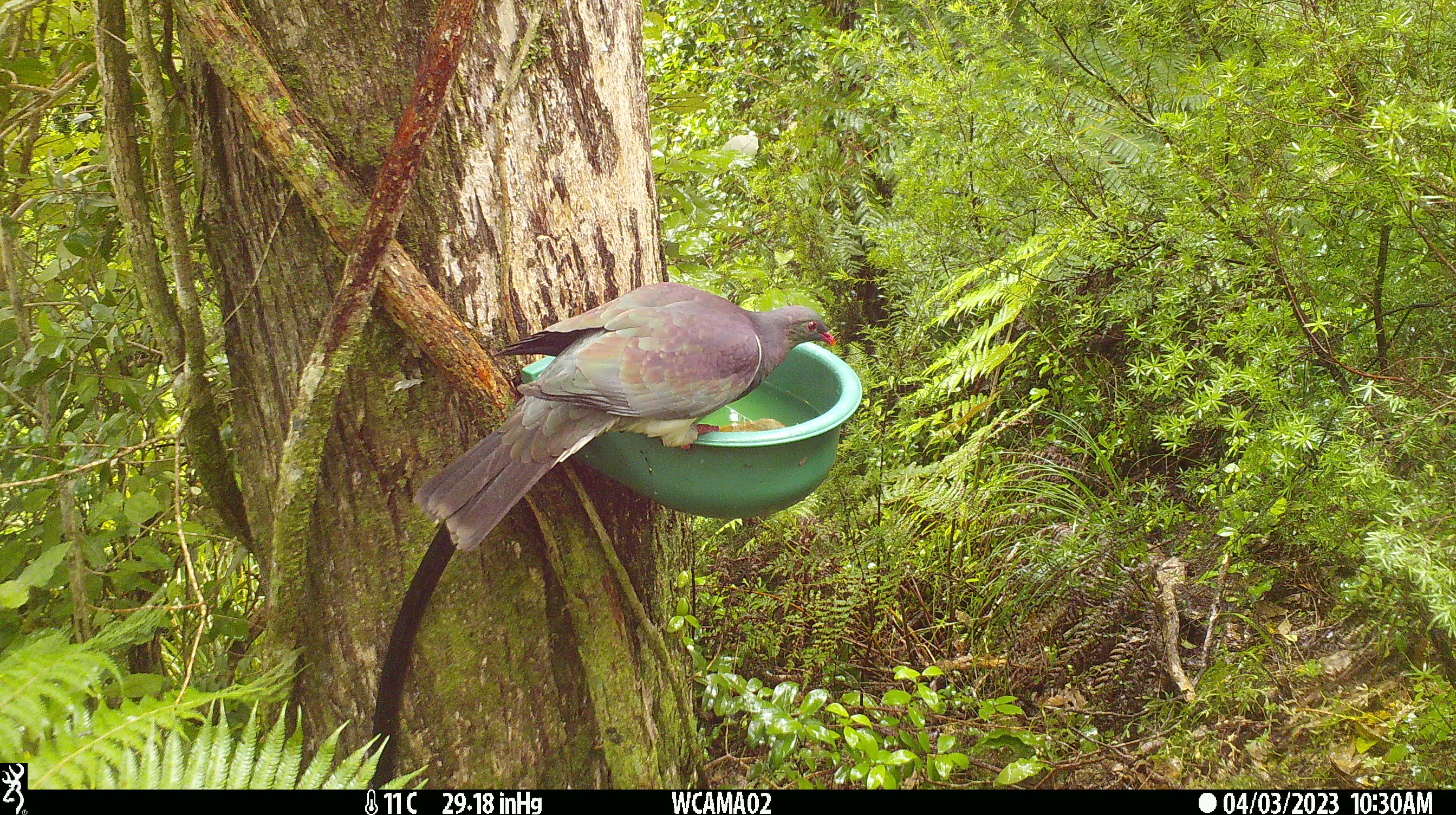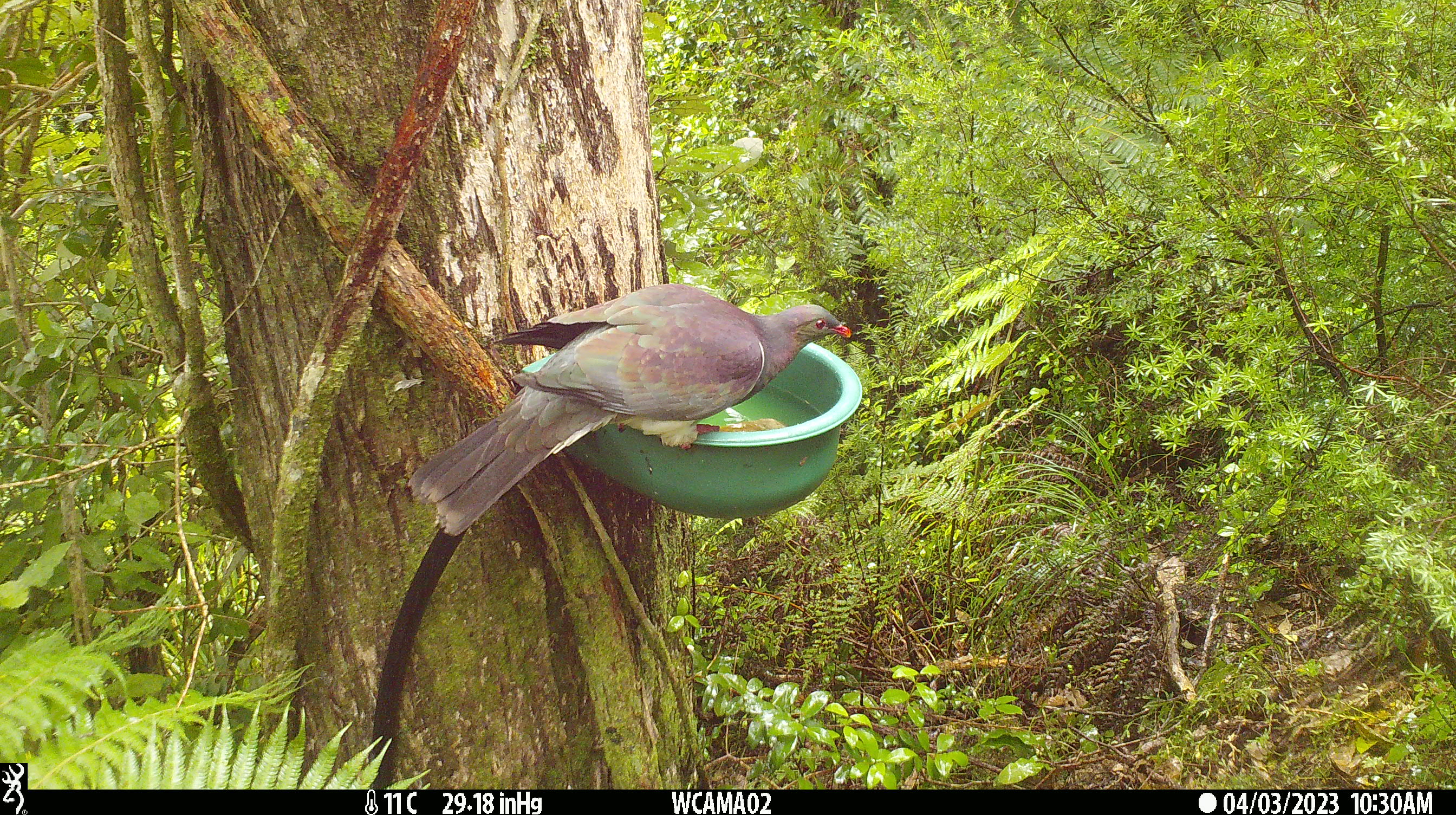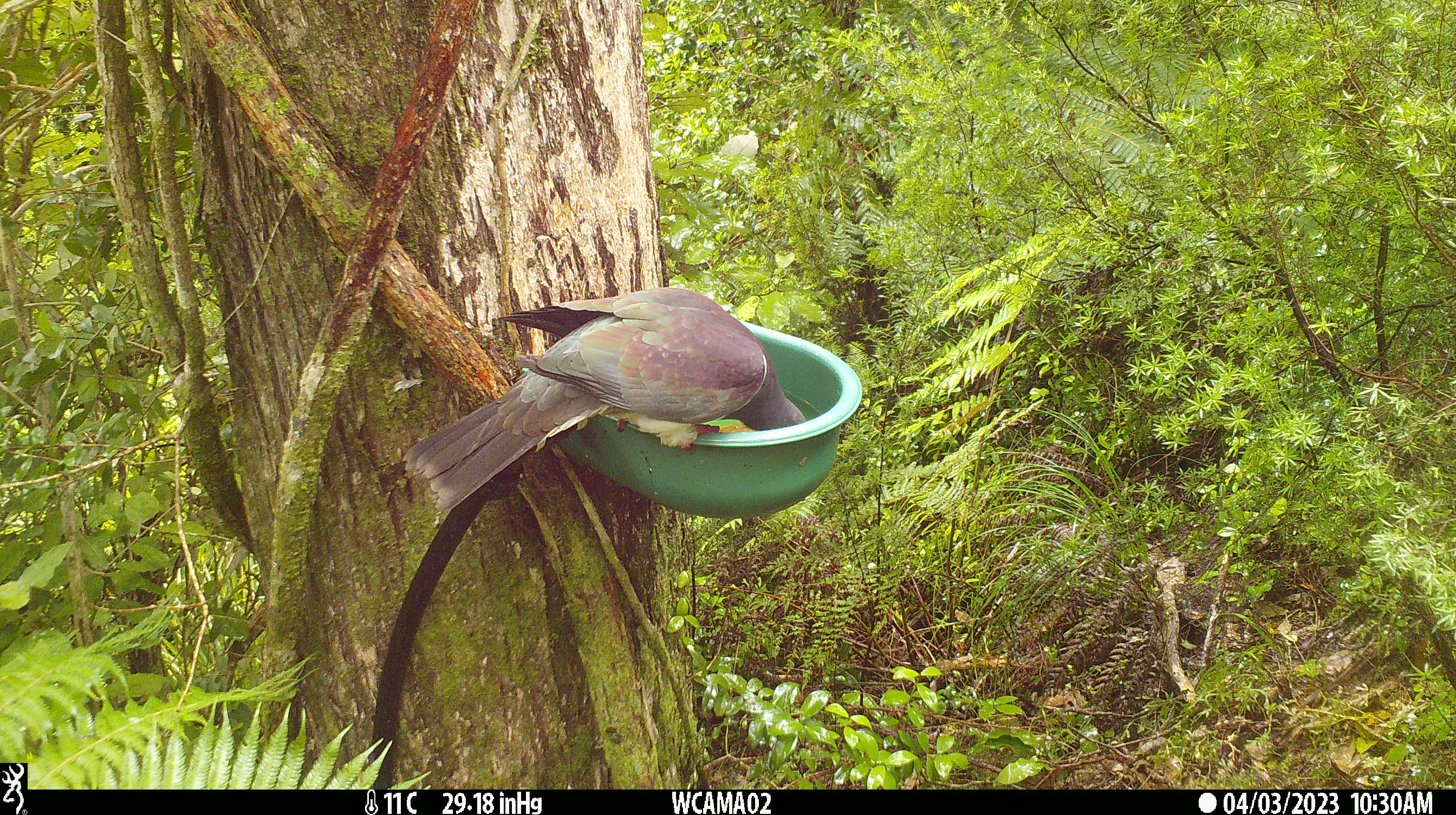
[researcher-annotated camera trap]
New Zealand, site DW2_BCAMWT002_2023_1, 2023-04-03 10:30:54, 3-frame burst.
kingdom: Animalia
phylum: Chordata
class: Aves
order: Columbiformes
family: Columbidae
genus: Hemiphaga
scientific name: Hemiphaga novaeseelandiae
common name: new zealand pigeon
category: kereru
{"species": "kereru (new zealand pigeon) (Hemiphaga novaeseelandiae)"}